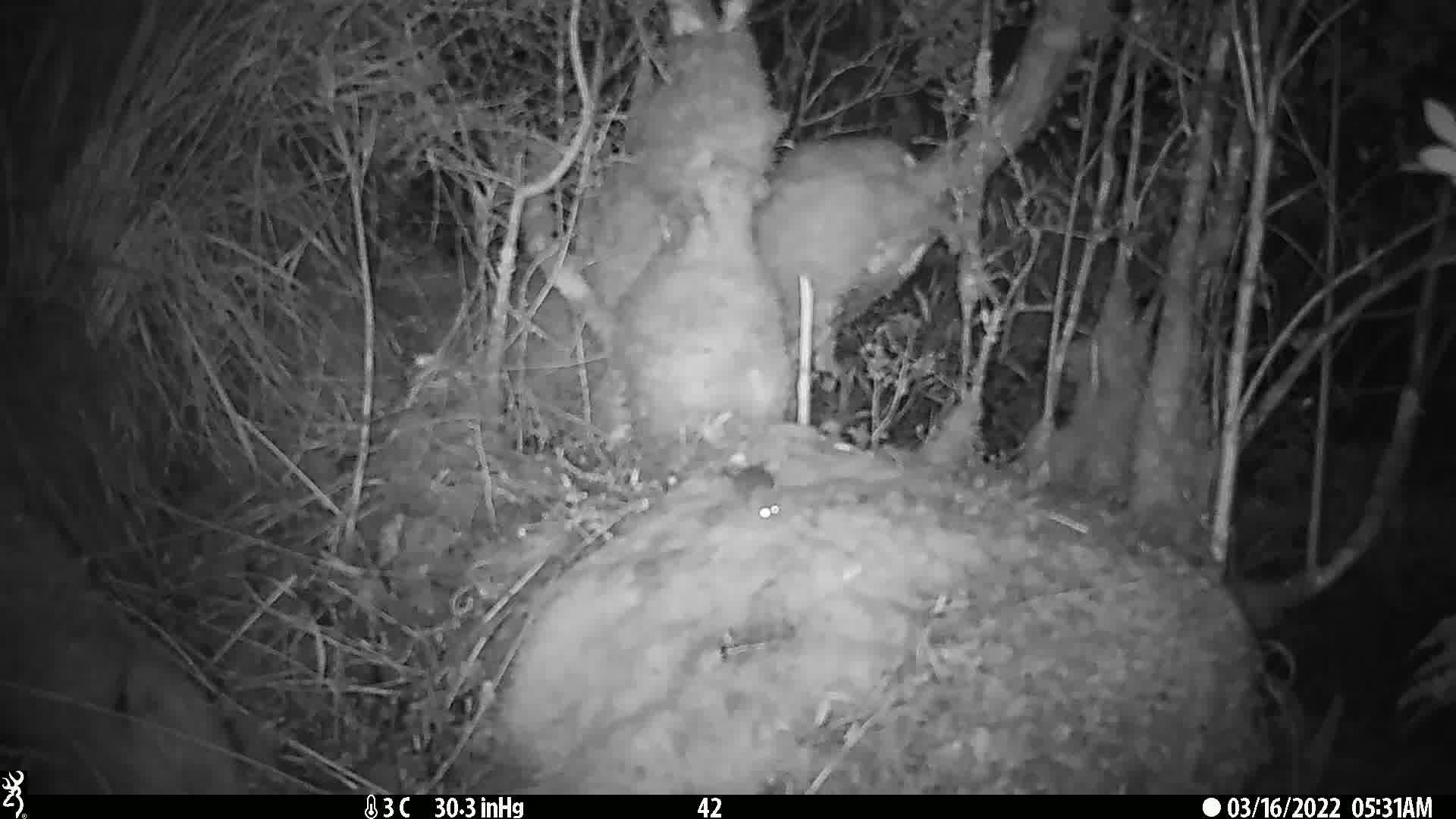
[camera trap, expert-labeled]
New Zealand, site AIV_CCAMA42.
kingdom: Animalia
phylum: Chordata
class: Mammalia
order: Rodentia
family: Muridae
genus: Mus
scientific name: Mus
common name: mouse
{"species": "mouse (Mus)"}